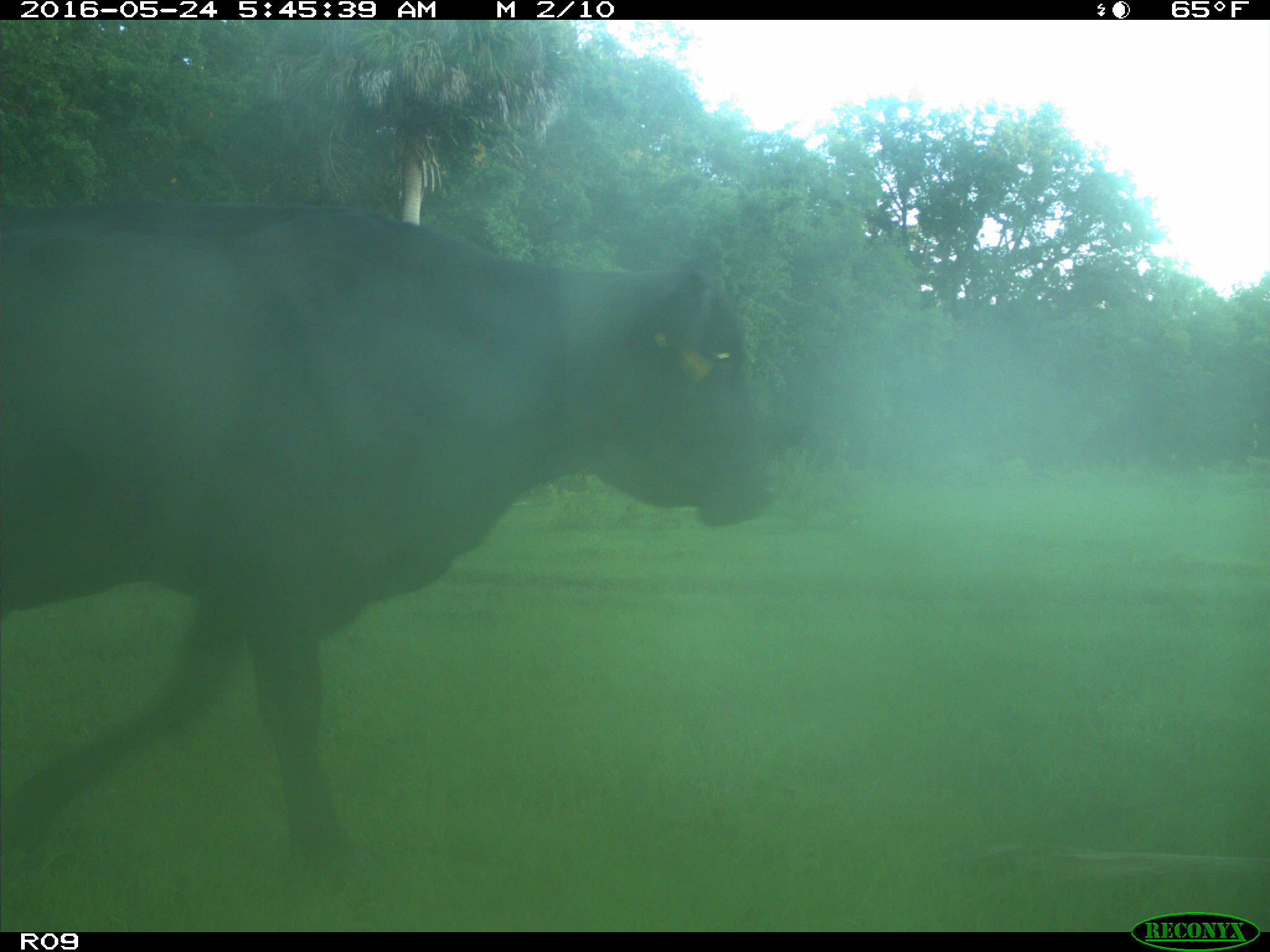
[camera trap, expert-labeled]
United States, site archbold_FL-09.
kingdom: Animalia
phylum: Chordata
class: Mammalia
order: Artiodactyla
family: Bovidae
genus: Bos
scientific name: Bos taurus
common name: domestic cow